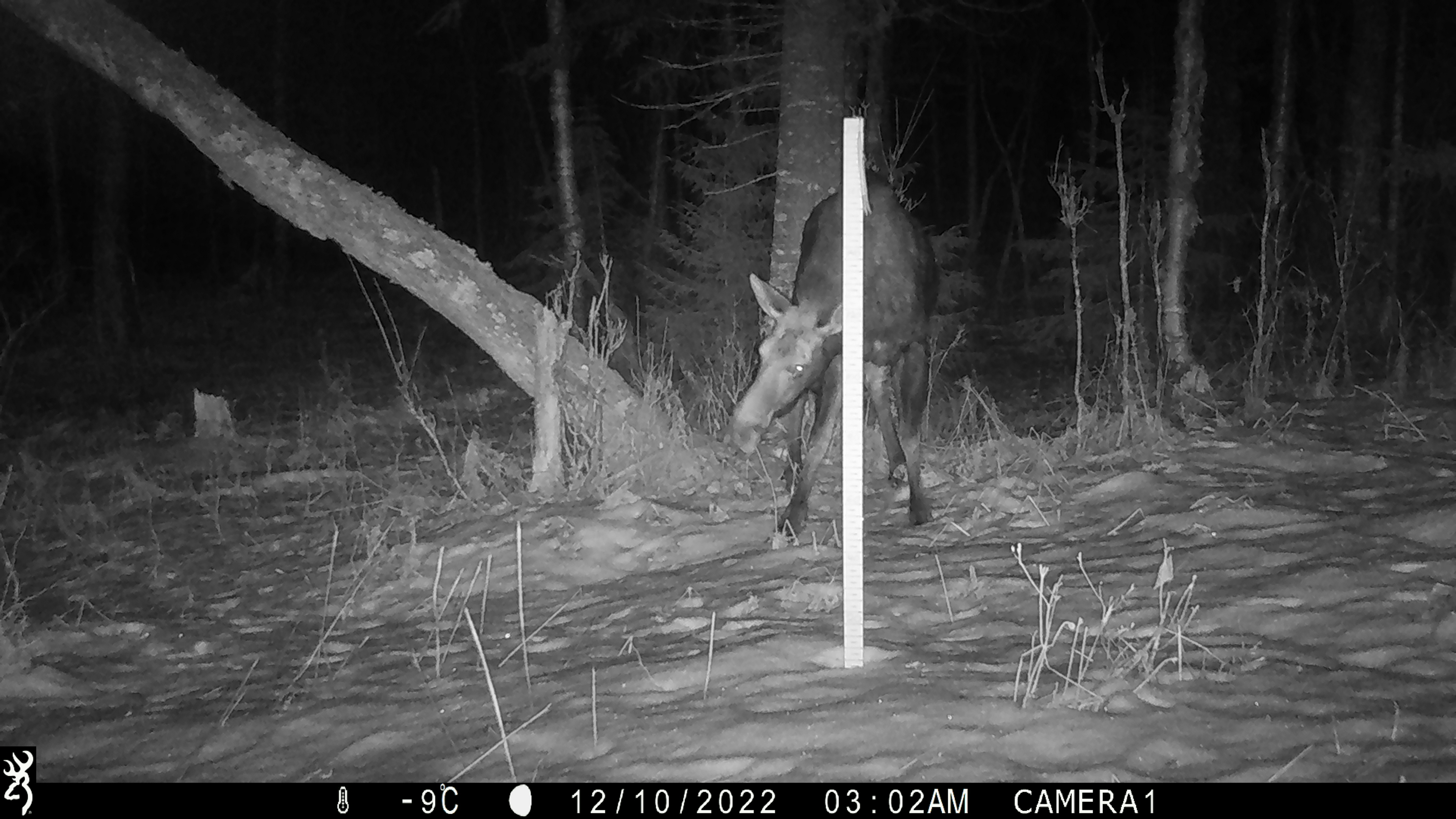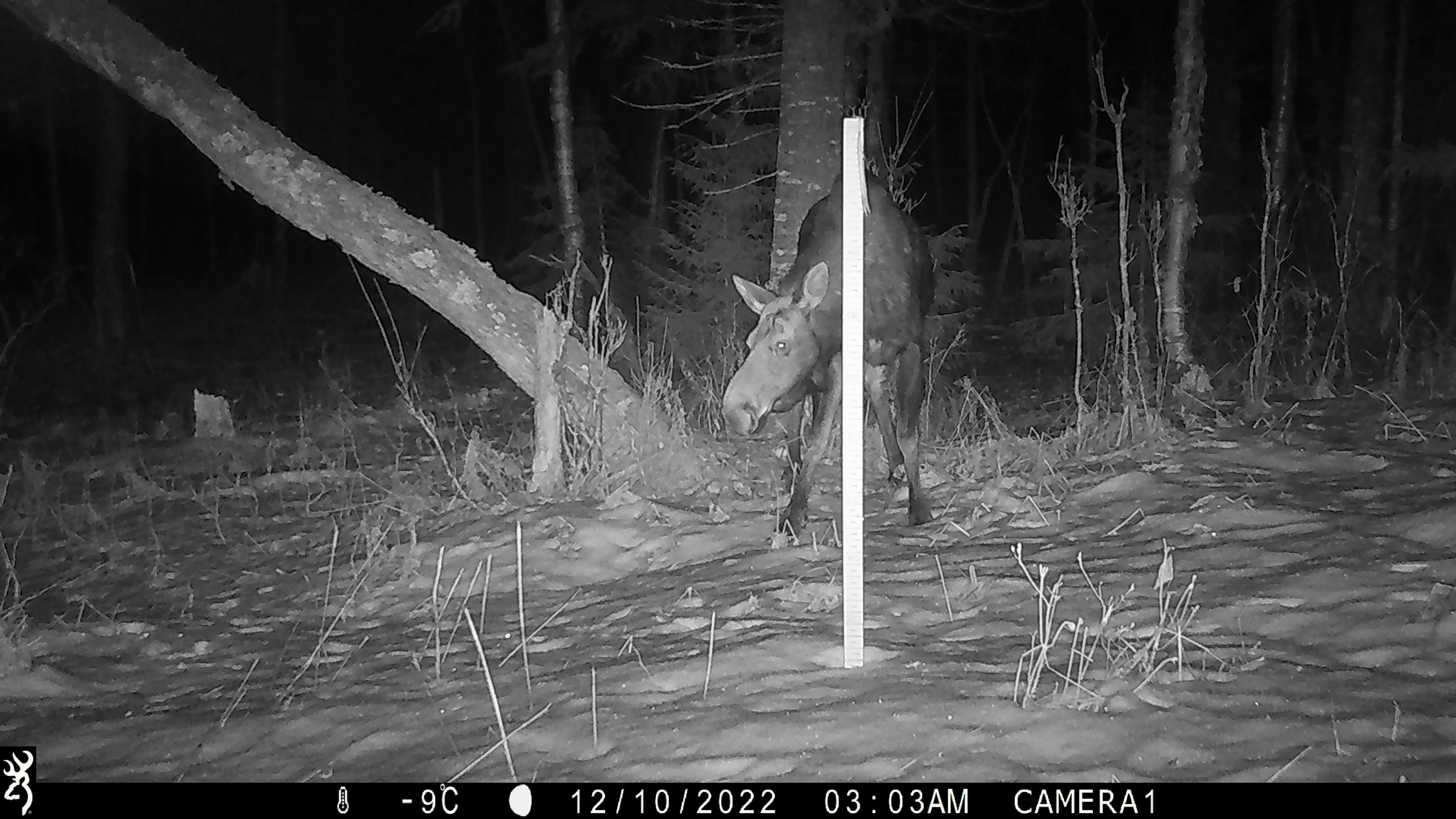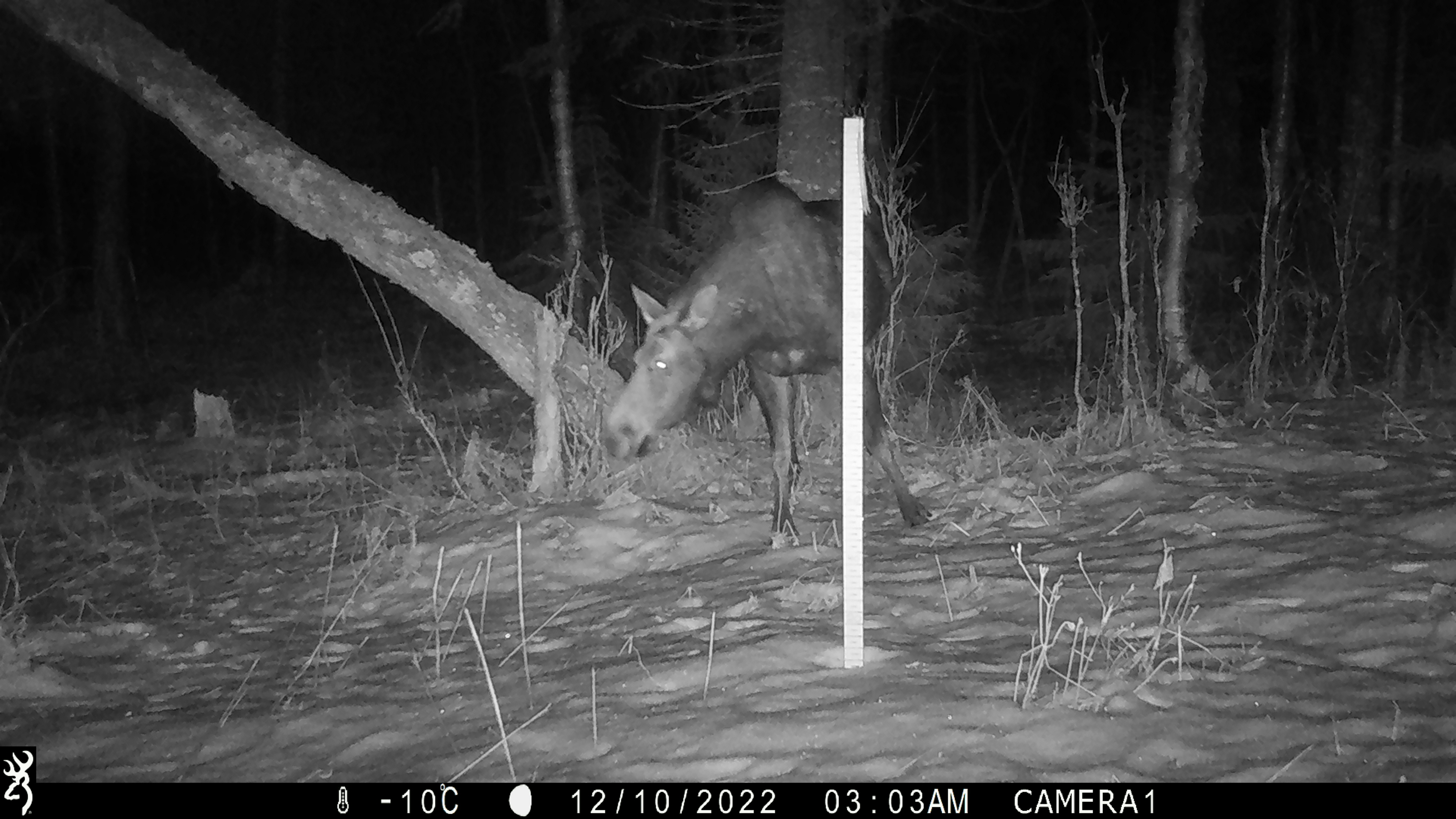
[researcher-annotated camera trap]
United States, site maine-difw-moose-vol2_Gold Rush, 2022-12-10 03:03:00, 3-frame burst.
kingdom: Animalia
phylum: Chordata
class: Mammalia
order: Artiodactyla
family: Cervidae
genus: Alces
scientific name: Alces alces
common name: moose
Moose (Alces alces).